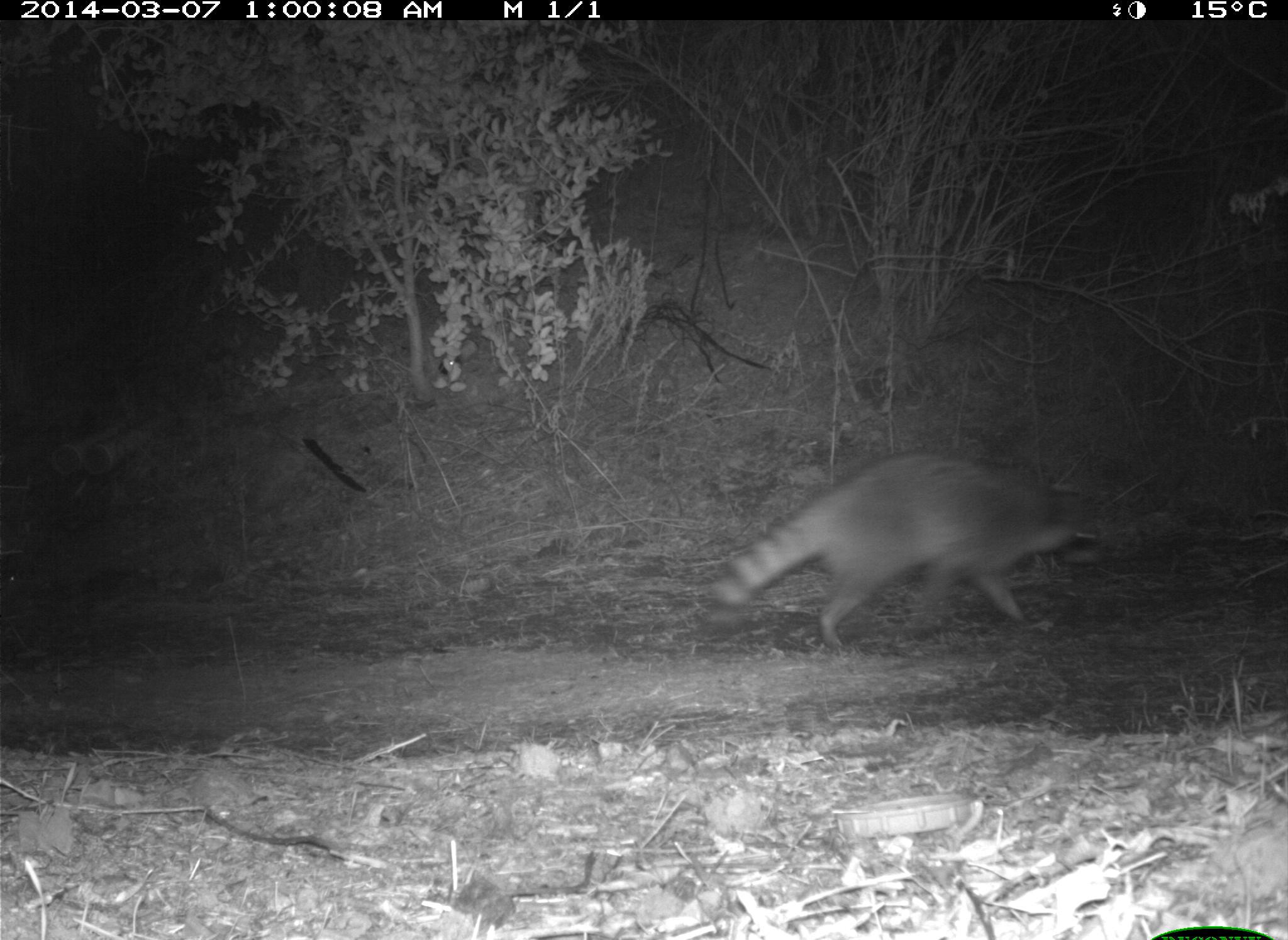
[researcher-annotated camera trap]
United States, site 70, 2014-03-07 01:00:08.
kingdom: Animalia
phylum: Chordata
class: Mammalia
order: Carnivora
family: Procyonidae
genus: Procyon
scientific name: Procyon lotor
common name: raccoon